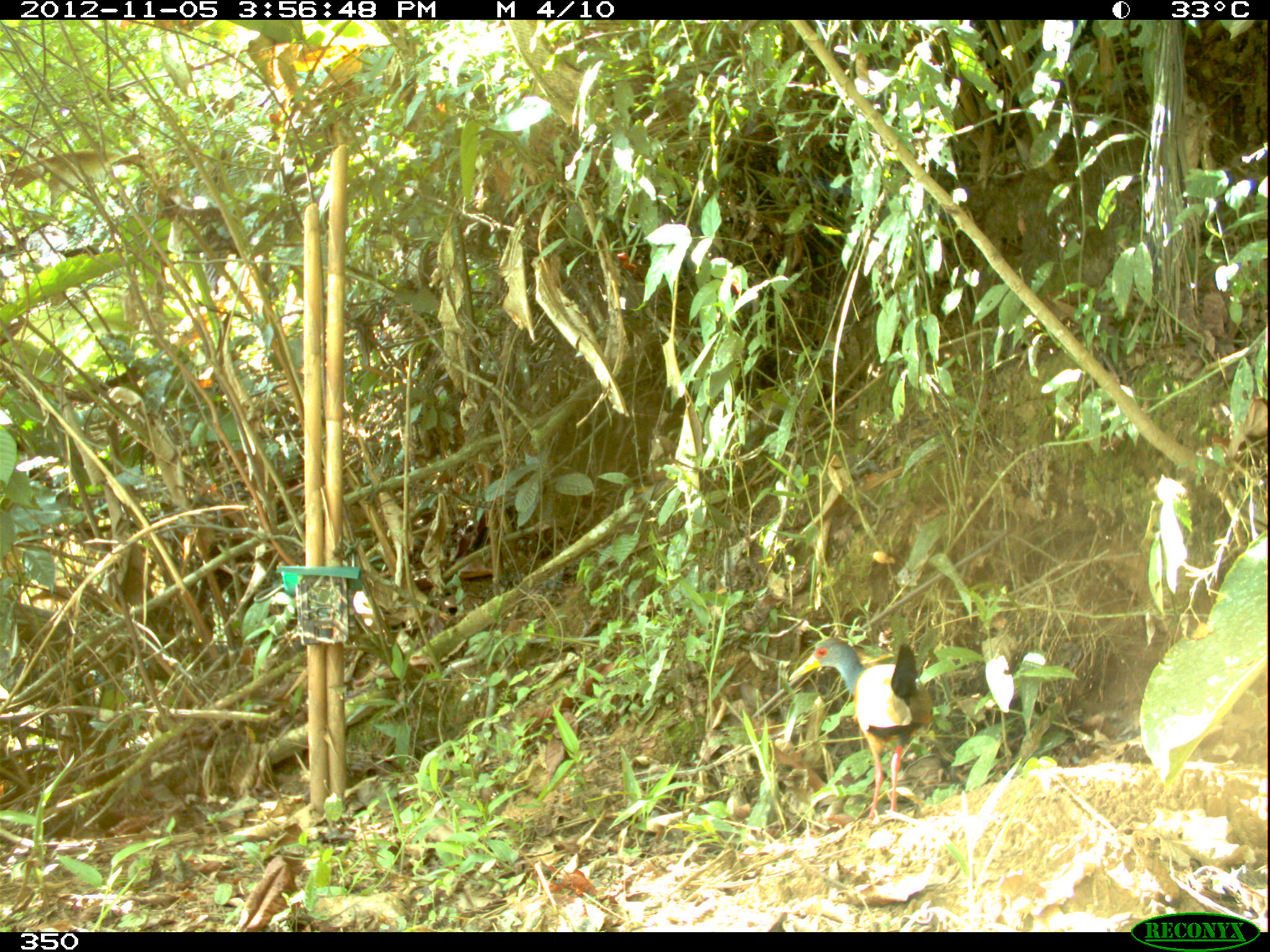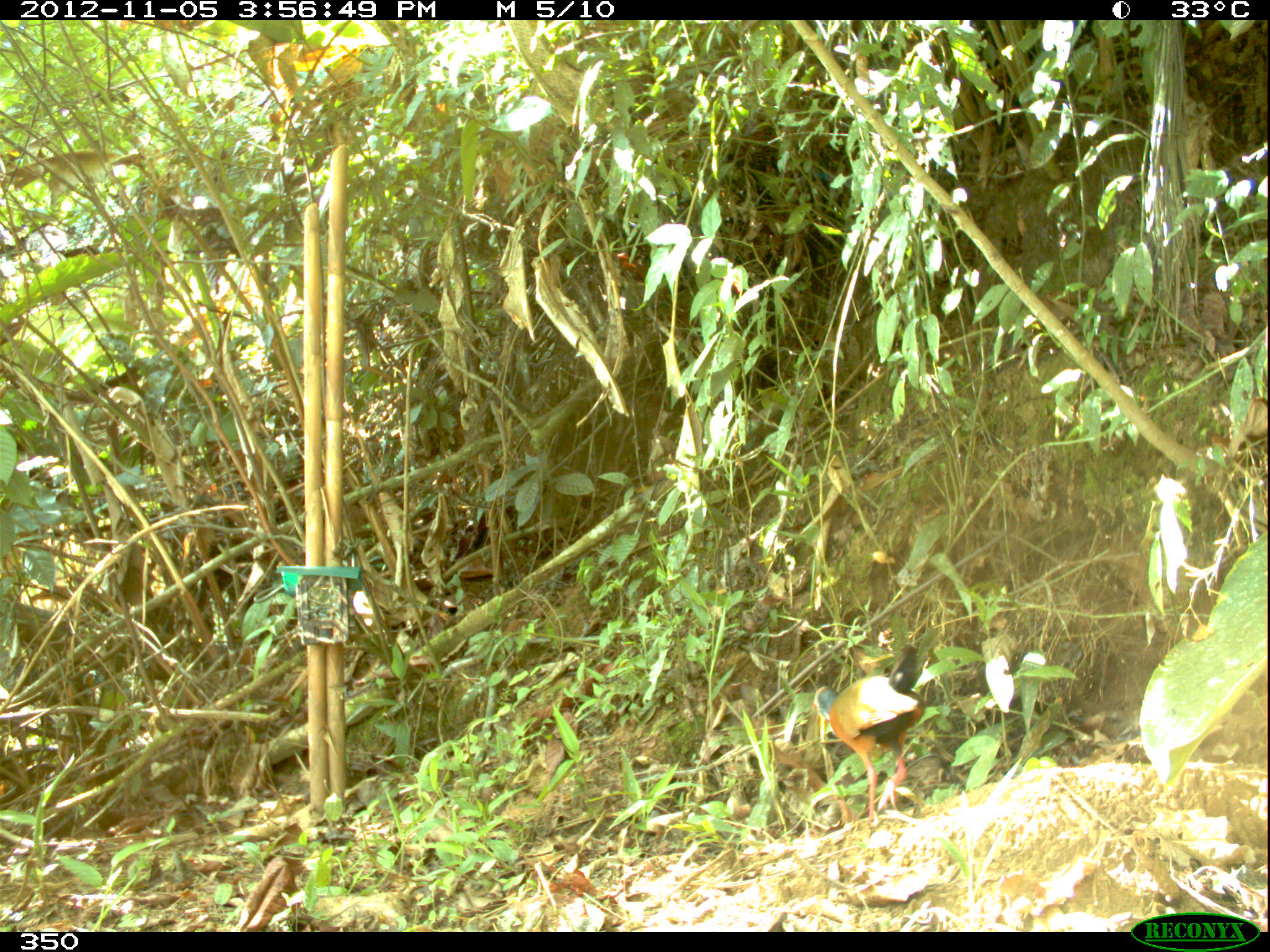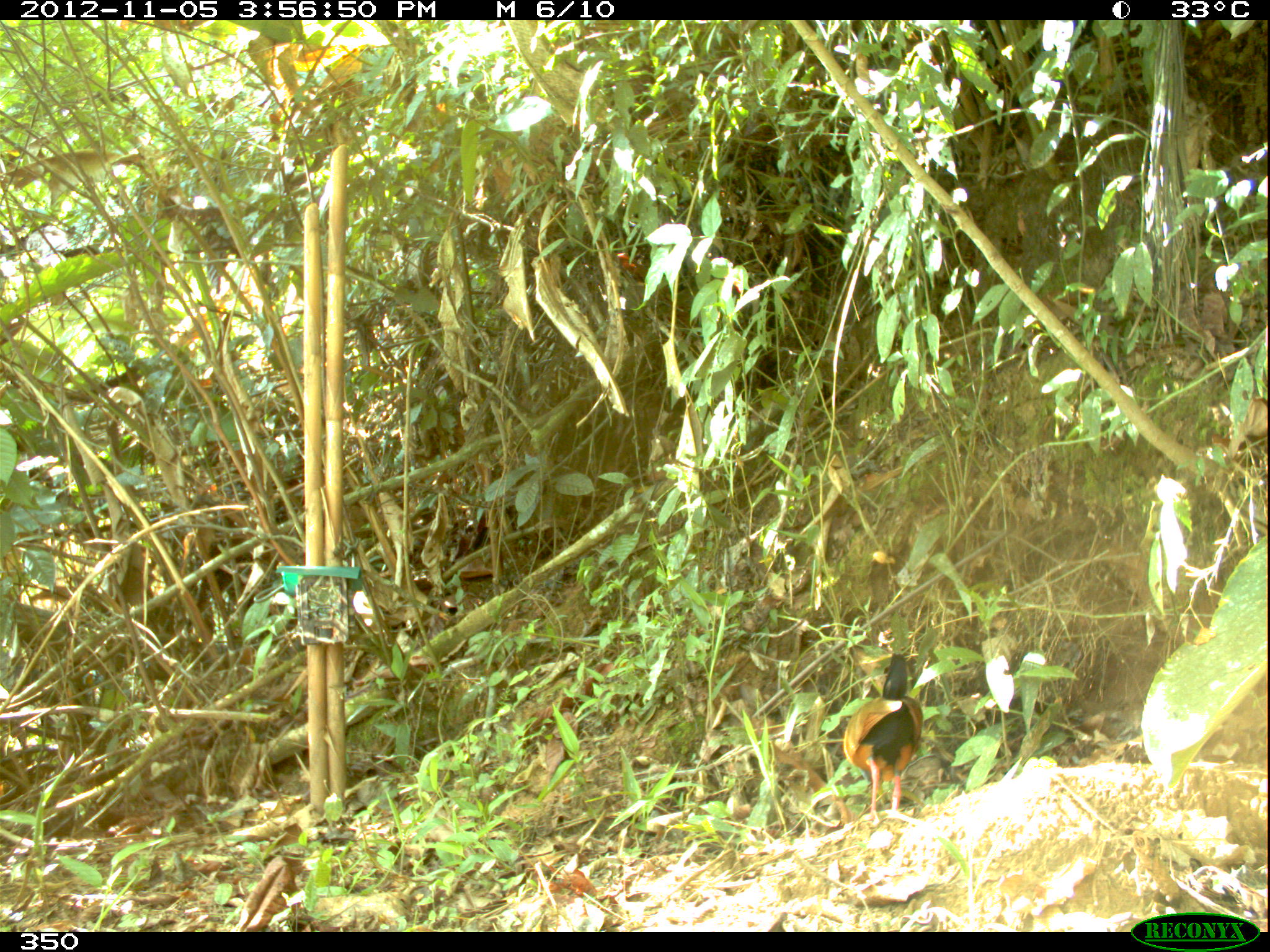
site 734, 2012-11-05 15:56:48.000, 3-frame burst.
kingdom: Animalia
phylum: Chordata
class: Aves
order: Gruiformes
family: Rallidae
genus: Aramides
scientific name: Aramides cajaneus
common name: gray-cowled wood-rail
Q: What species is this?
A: Aramides cajaneus (gray-cowled wood-rail).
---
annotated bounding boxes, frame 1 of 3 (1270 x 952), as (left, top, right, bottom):
aramides cajaneus: (788, 636, 933, 820)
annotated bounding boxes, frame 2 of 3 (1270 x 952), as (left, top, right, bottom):
aramides cajaneus: (812, 642, 926, 822)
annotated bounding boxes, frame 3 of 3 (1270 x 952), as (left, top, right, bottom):
aramides cajaneus: (843, 652, 923, 828)